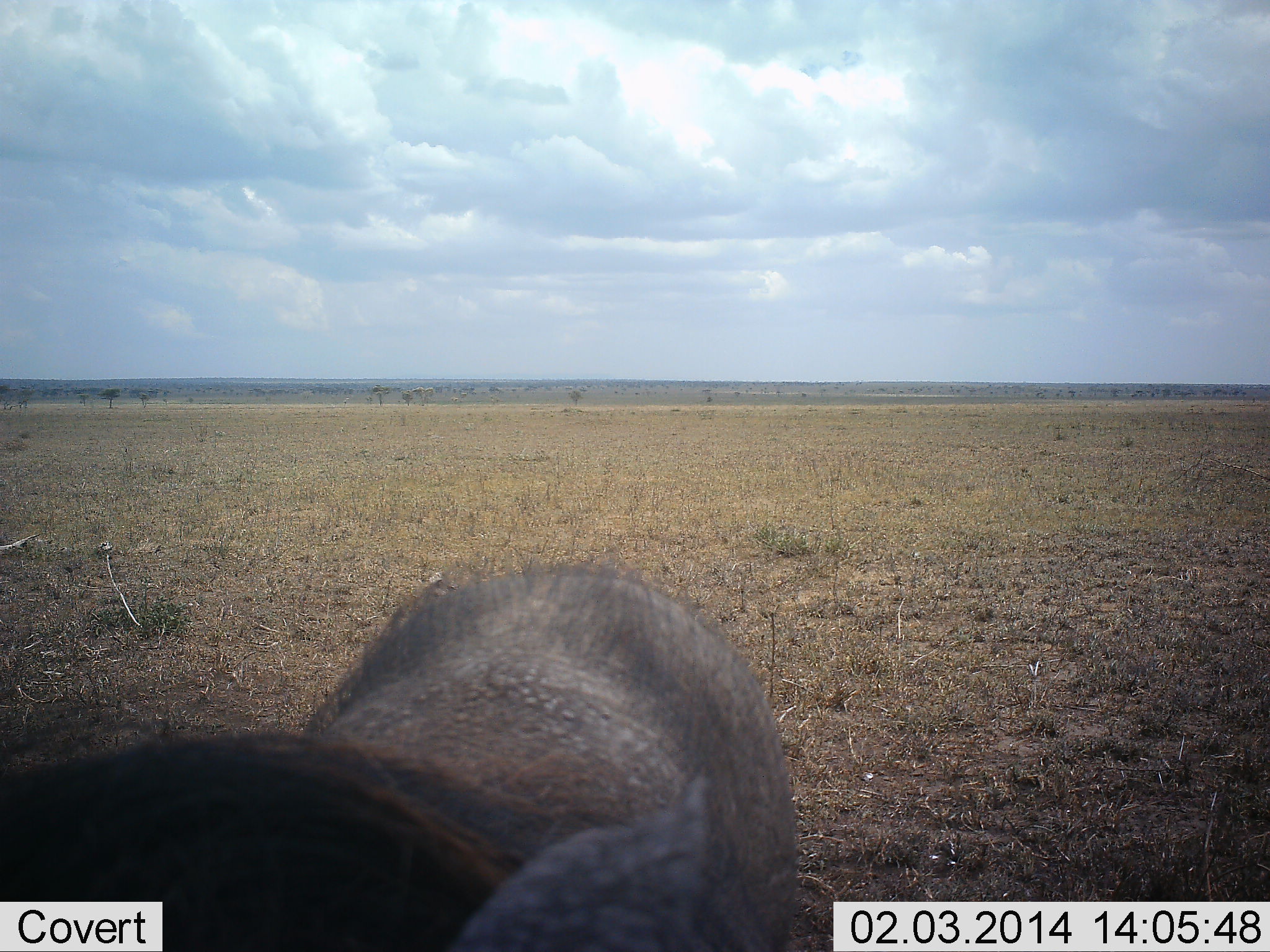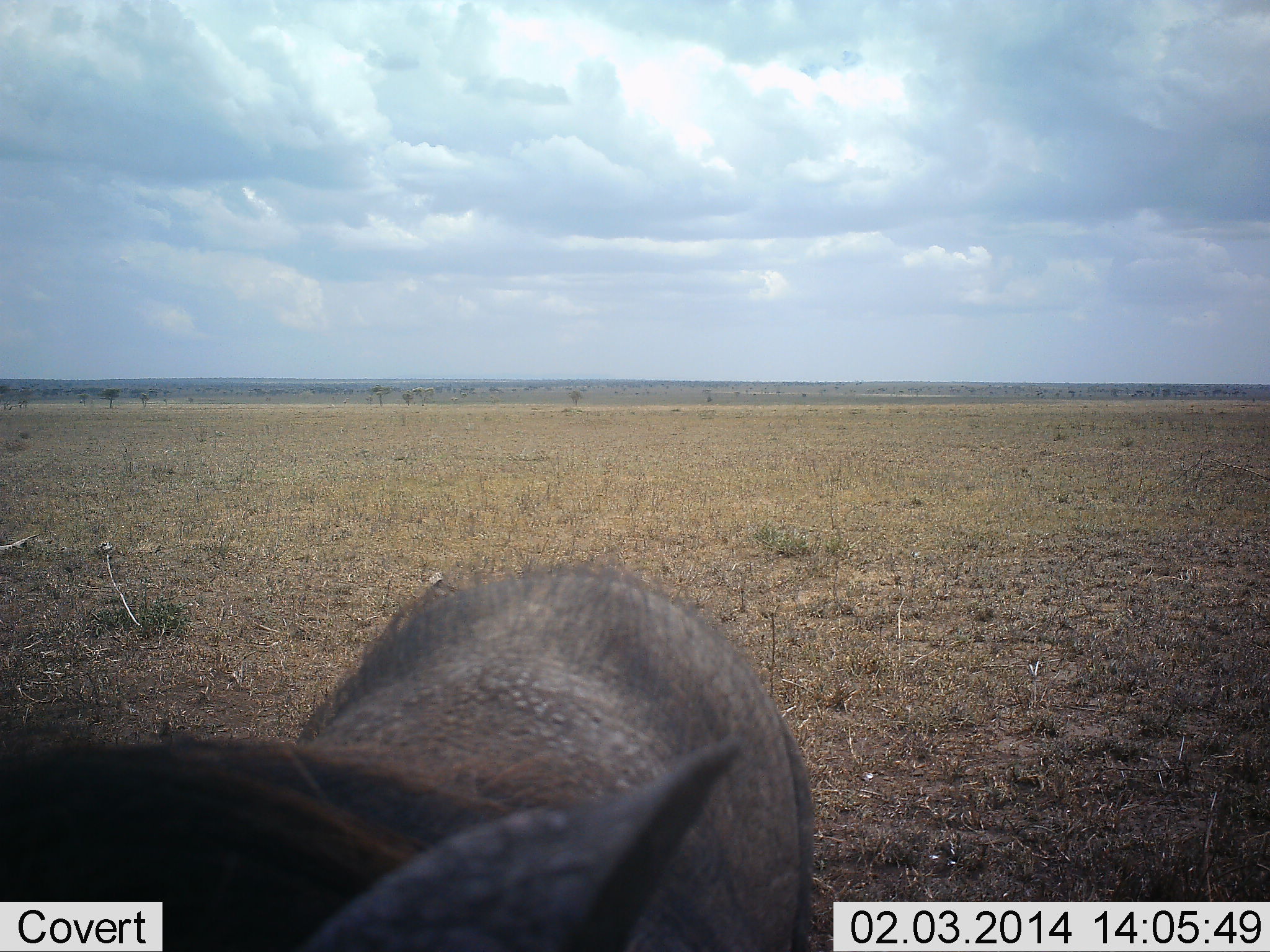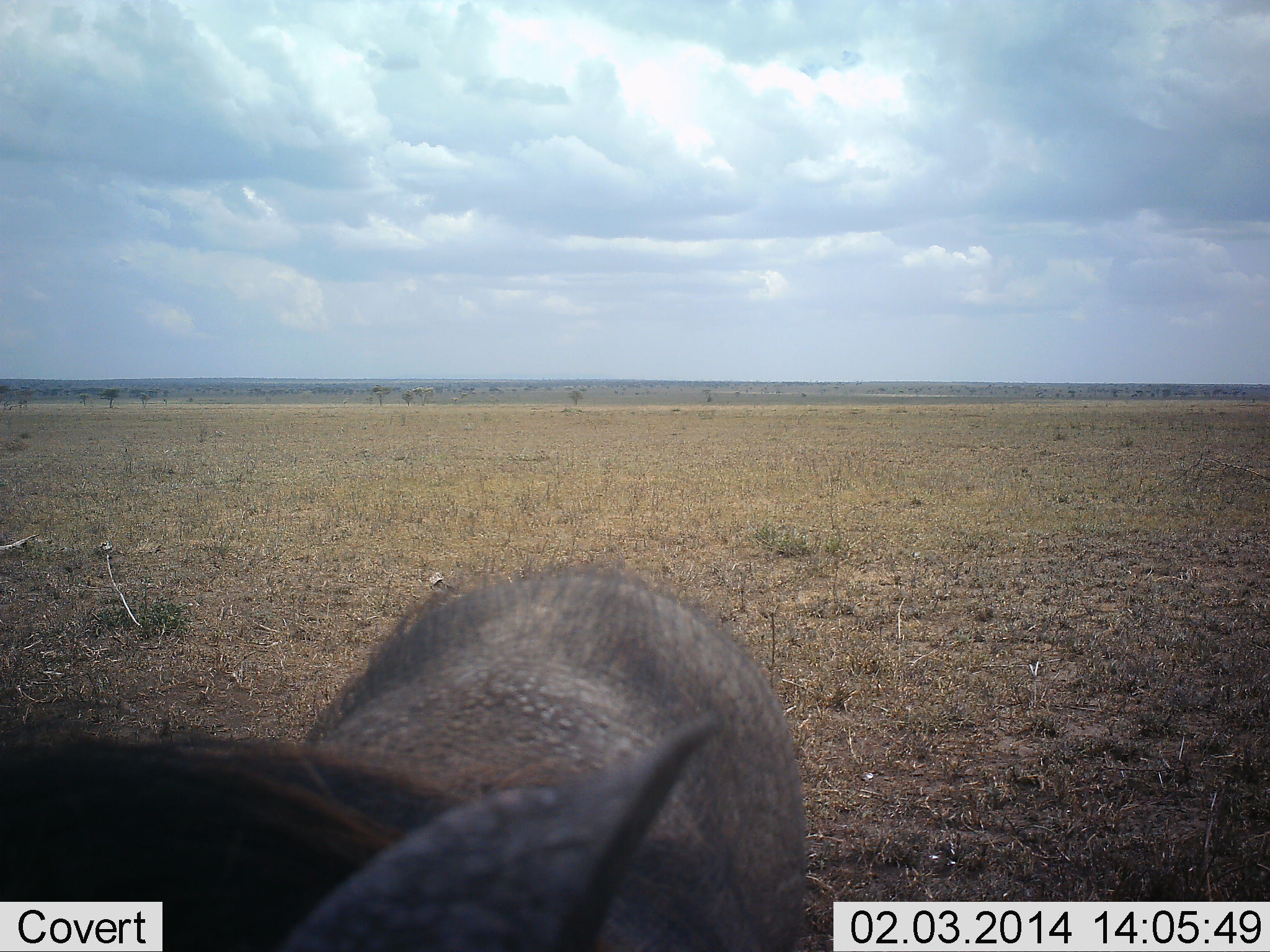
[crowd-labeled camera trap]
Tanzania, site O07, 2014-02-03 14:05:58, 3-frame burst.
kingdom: Animalia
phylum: Chordata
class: Mammalia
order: Artiodactyla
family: Suidae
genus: Phacochoerus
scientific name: Phacochoerus africanus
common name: warthog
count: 1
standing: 80%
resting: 0%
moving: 0%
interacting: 20%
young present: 0%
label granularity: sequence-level